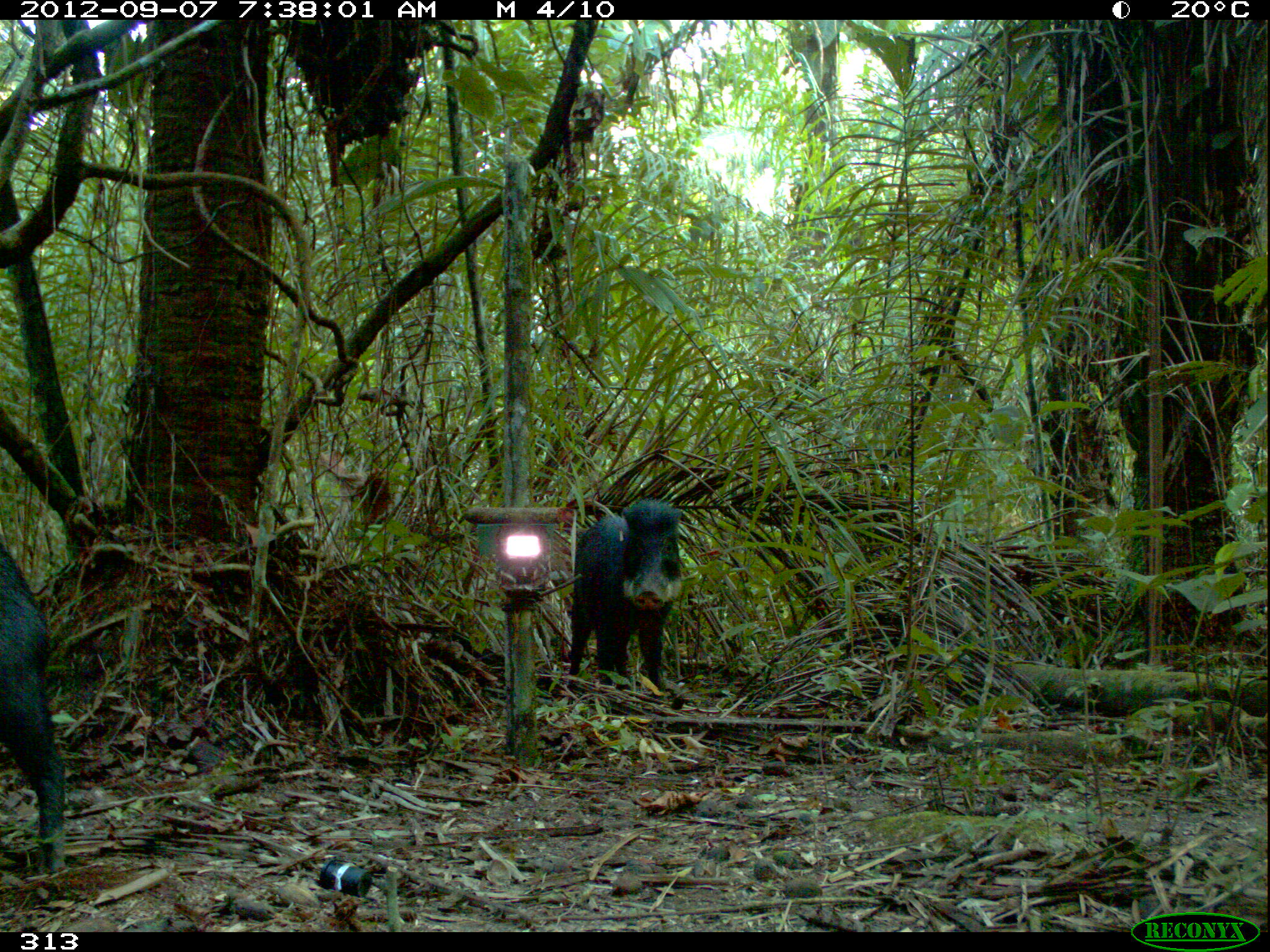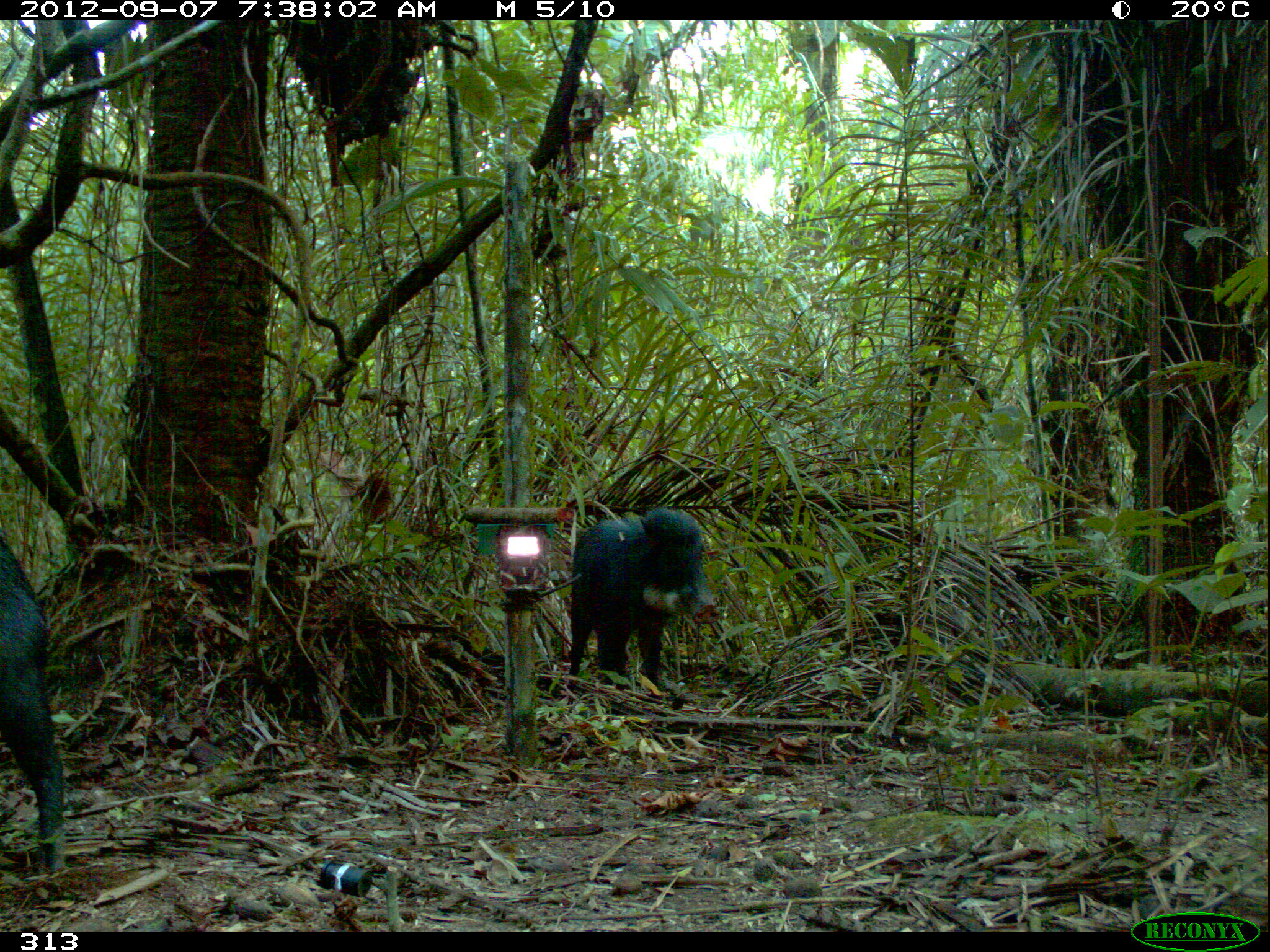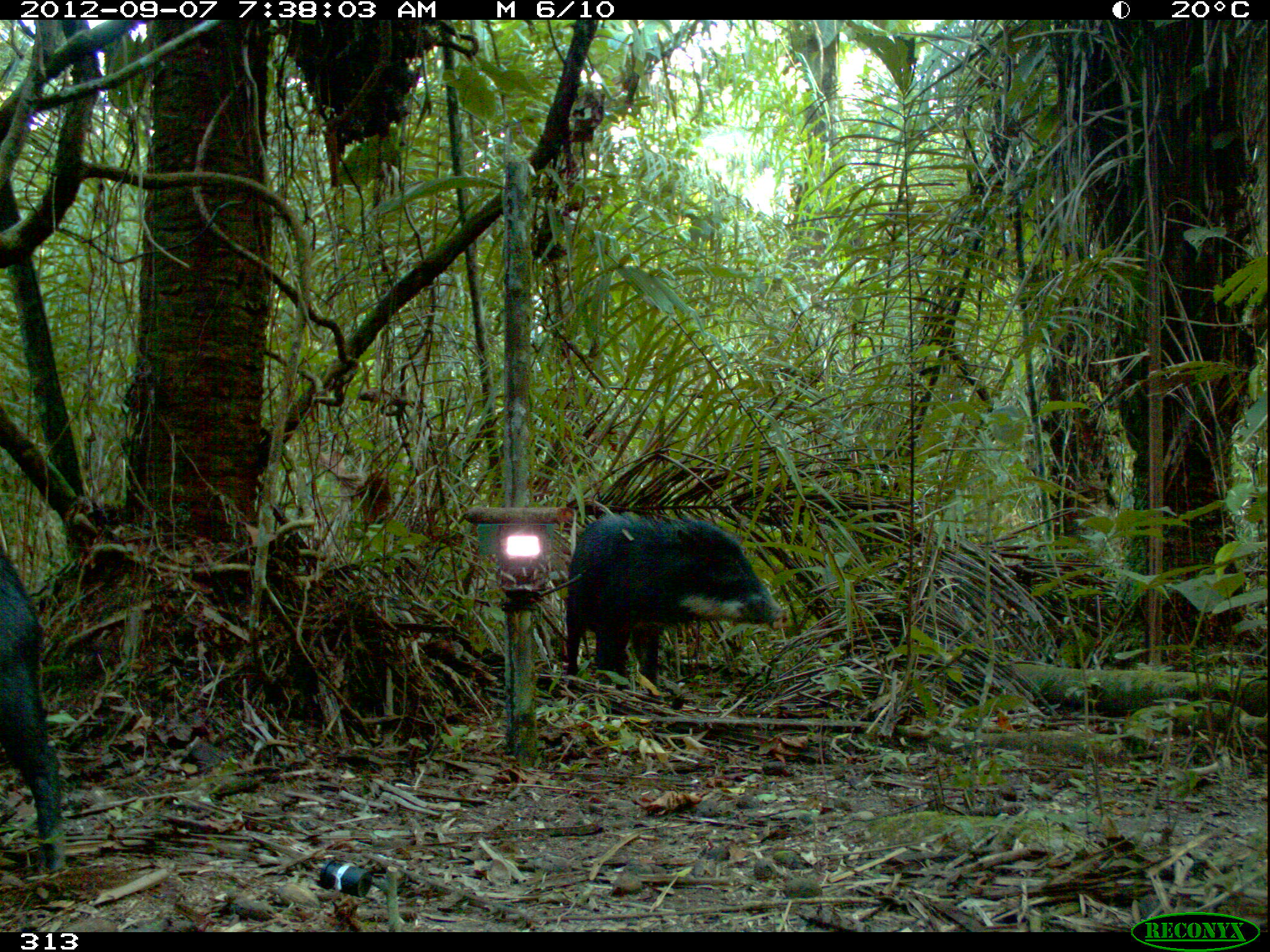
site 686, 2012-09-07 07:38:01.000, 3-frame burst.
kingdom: Animalia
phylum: Chordata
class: Mammalia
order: Artiodactyla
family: Tayassuidae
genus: Tayassu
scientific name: Tayassu pecari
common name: white-lipped peccary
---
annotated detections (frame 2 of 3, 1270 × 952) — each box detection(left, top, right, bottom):
tayassu pecari: detection(569, 509, 711, 689); detection(0, 528, 65, 868)